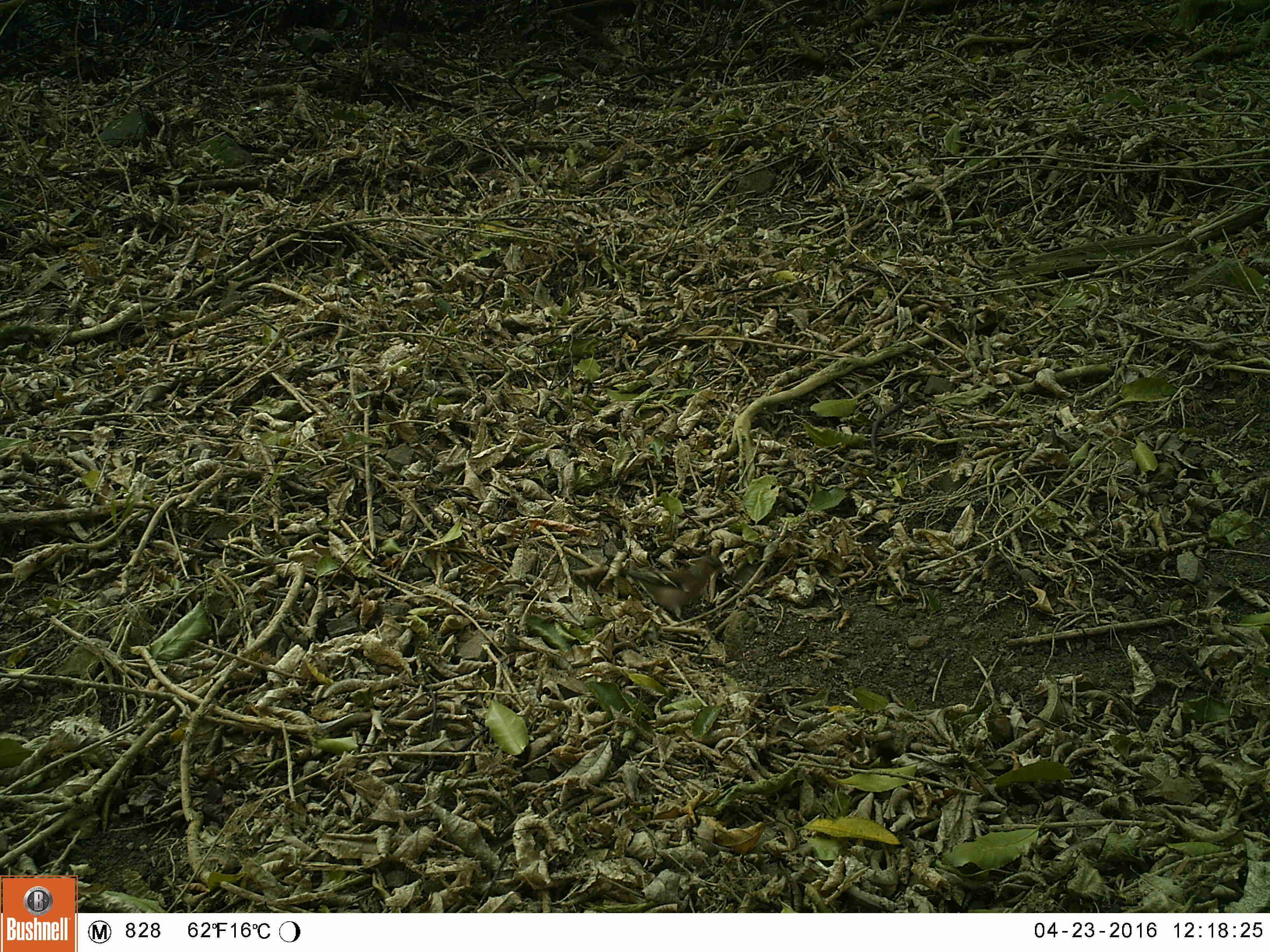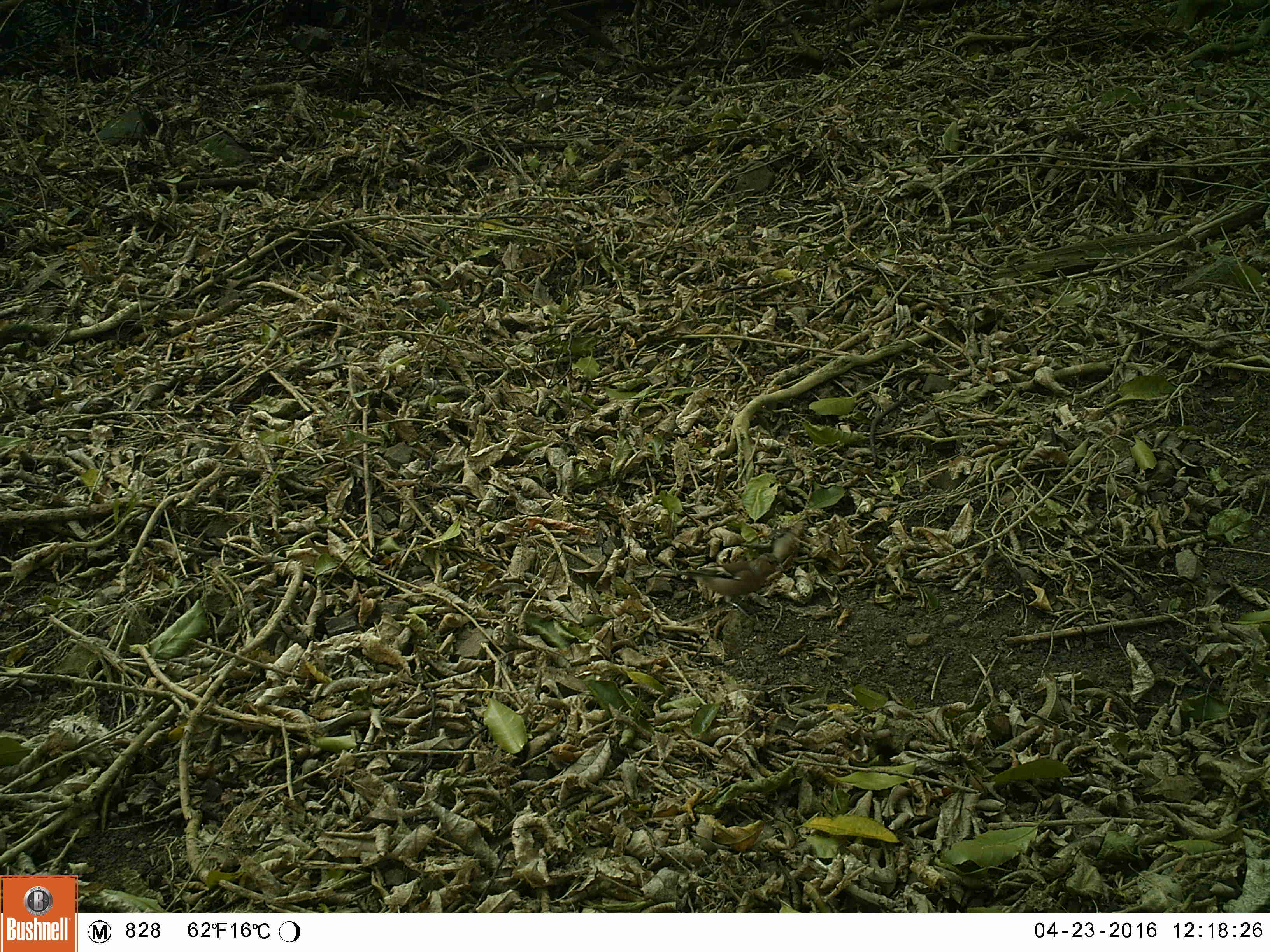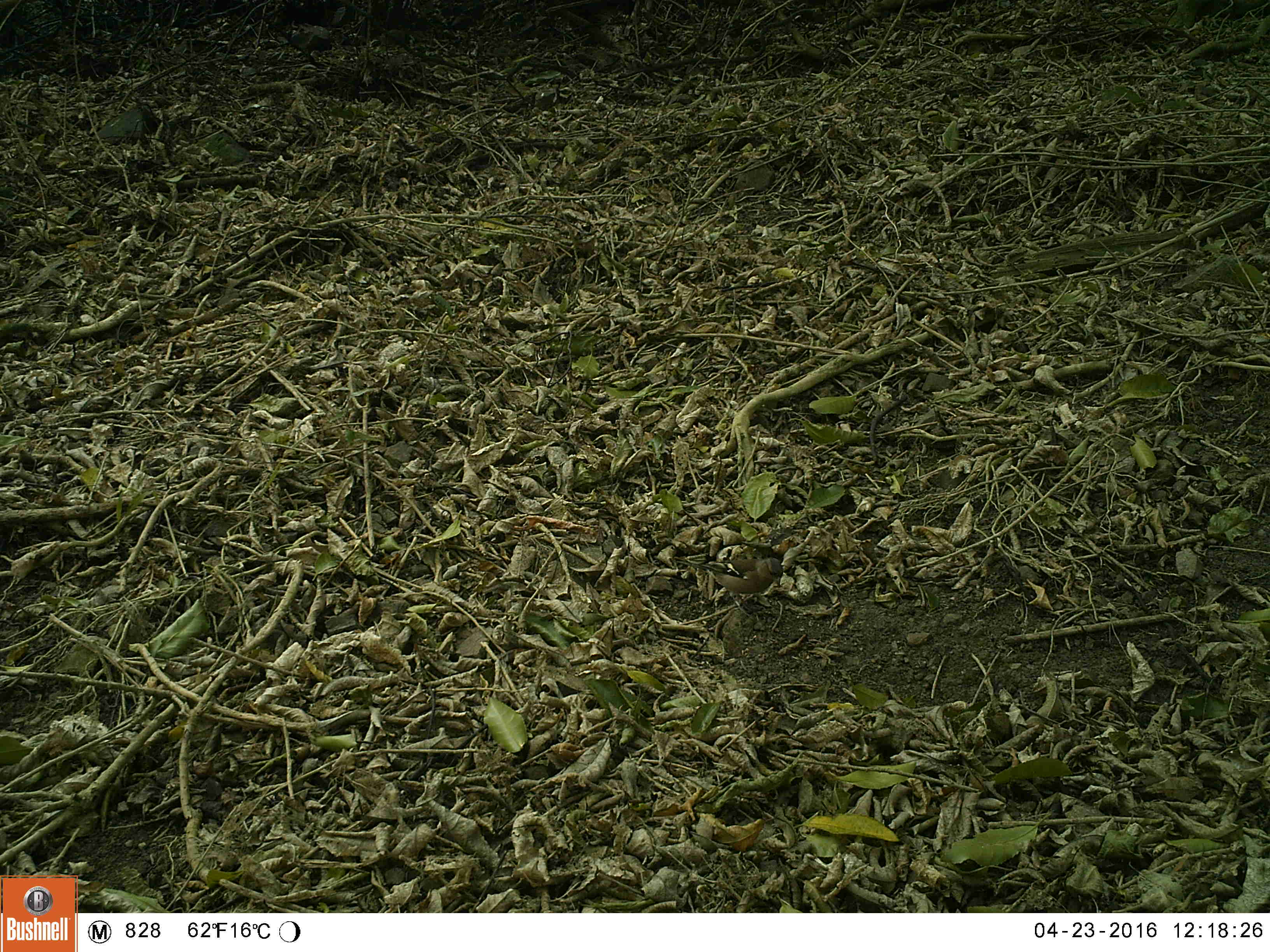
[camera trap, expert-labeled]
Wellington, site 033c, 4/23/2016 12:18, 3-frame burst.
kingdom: Animalia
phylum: Chordata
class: Aves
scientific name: Aves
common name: bird